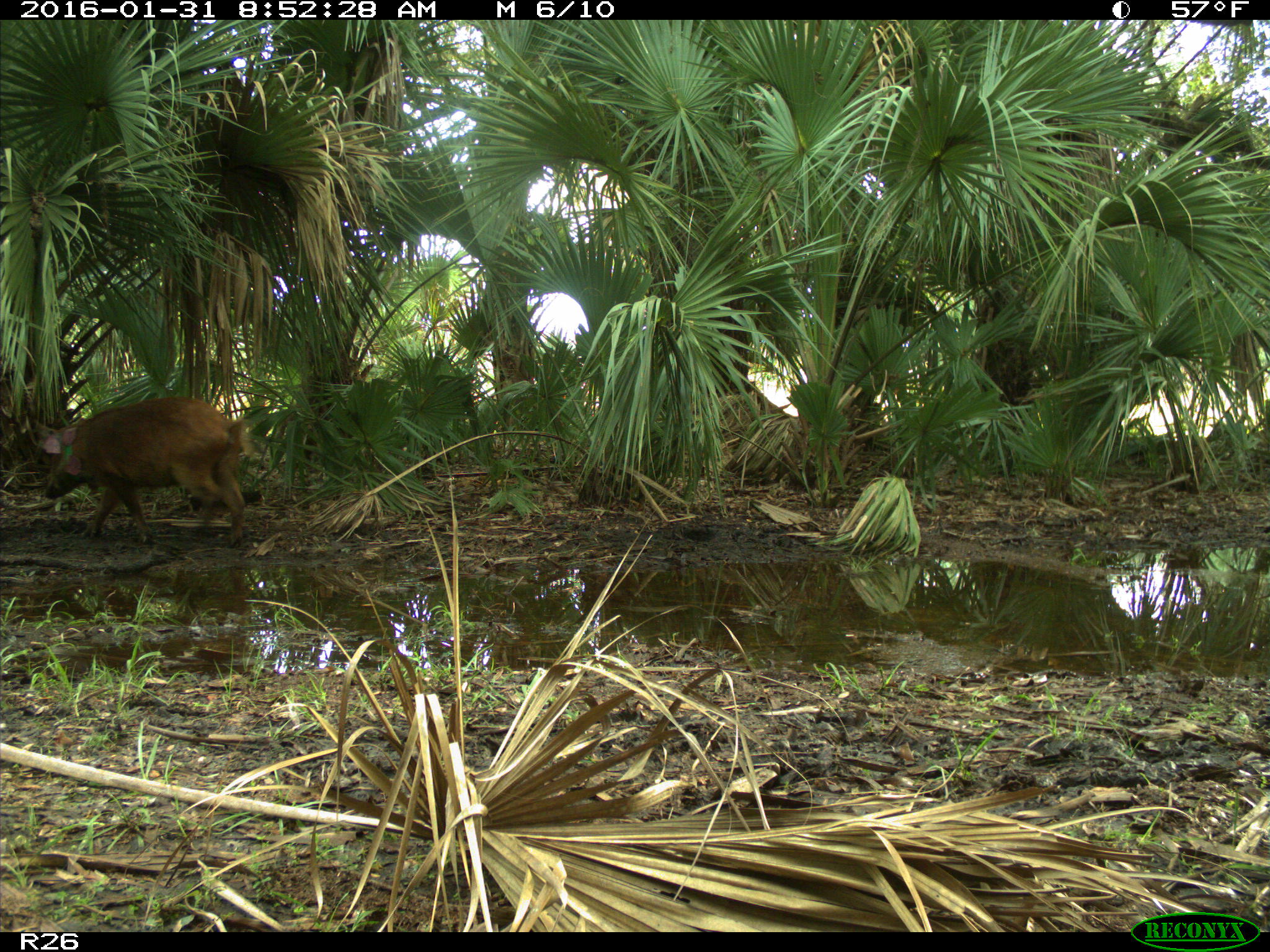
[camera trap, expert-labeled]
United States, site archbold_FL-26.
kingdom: Animalia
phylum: Chordata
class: Mammalia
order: Artiodactyla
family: Suidae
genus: Sus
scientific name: Sus scrofa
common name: wild boar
Sus scrofa (wild boar).